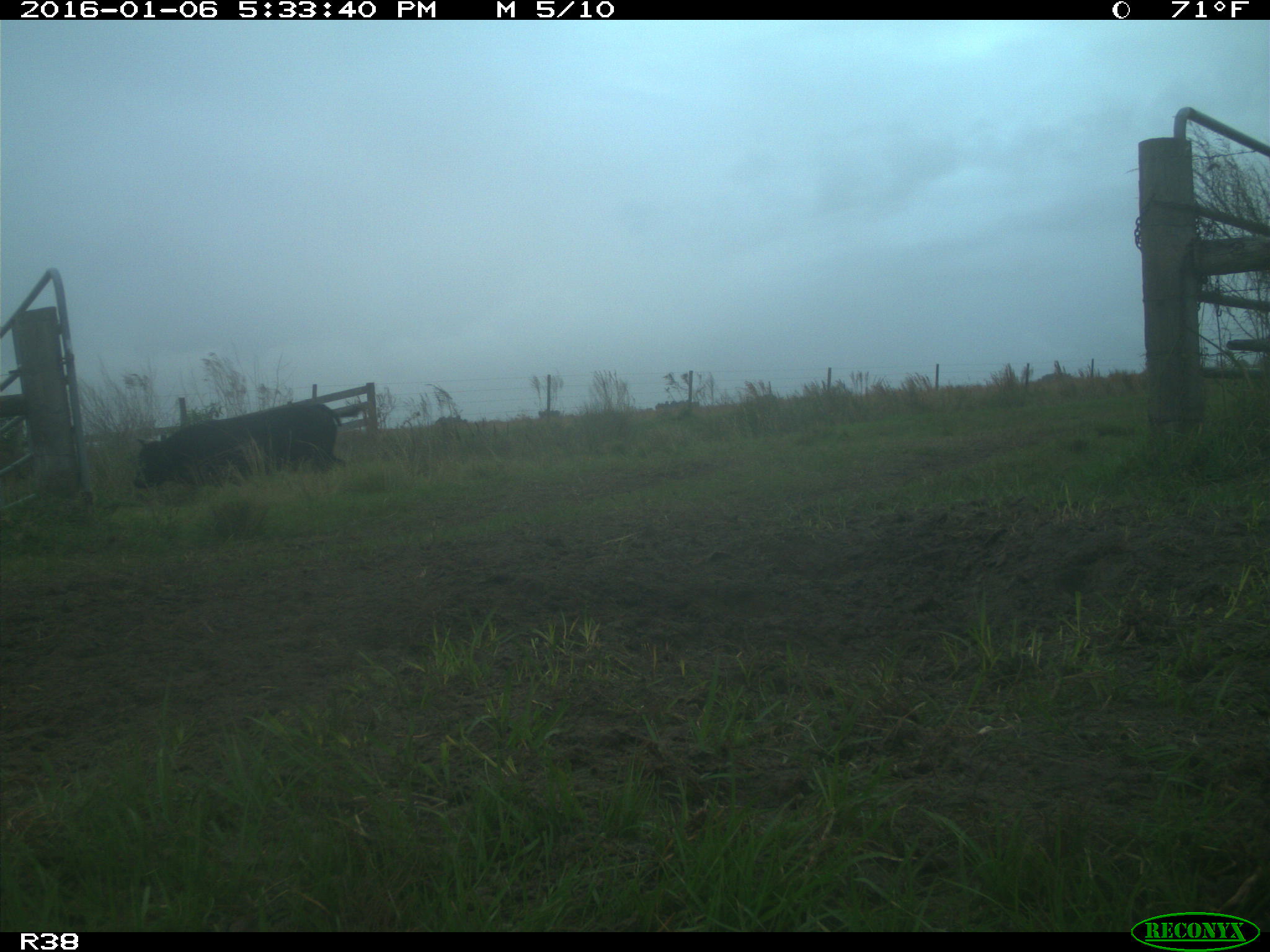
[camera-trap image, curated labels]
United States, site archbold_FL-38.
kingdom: Animalia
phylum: Chordata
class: Mammalia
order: Artiodactyla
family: Bovidae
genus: Bos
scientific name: Bos taurus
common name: domestic cow